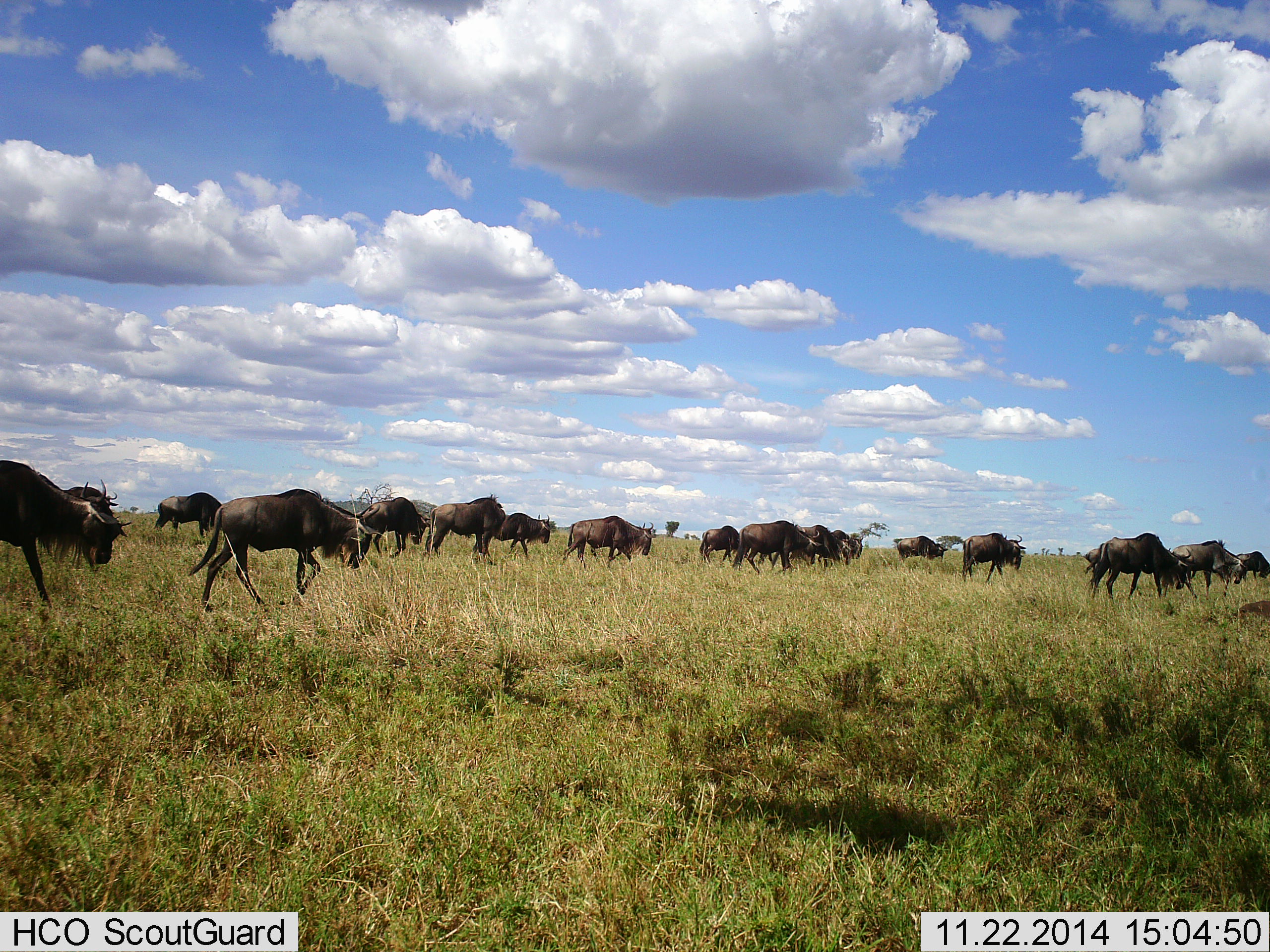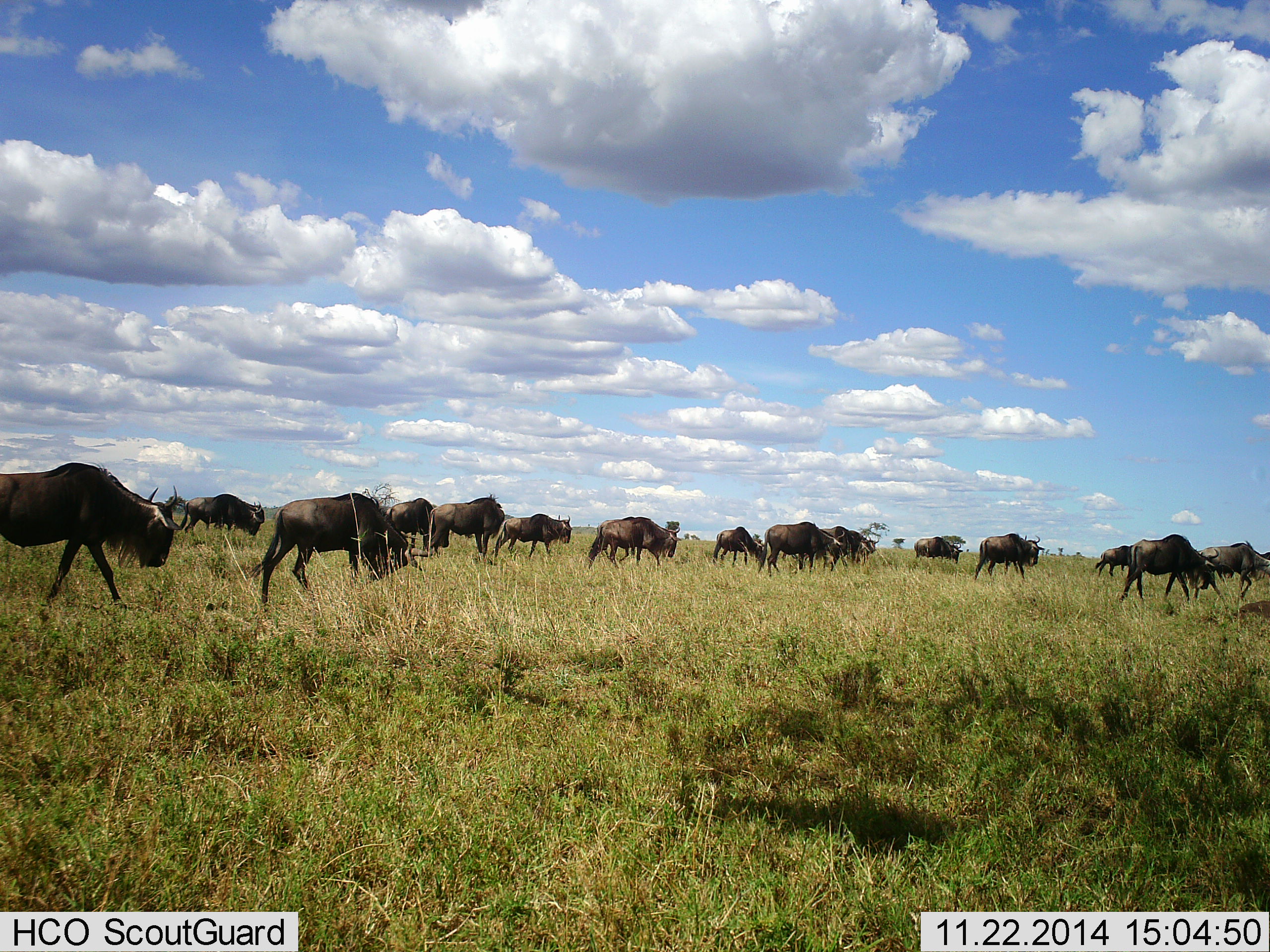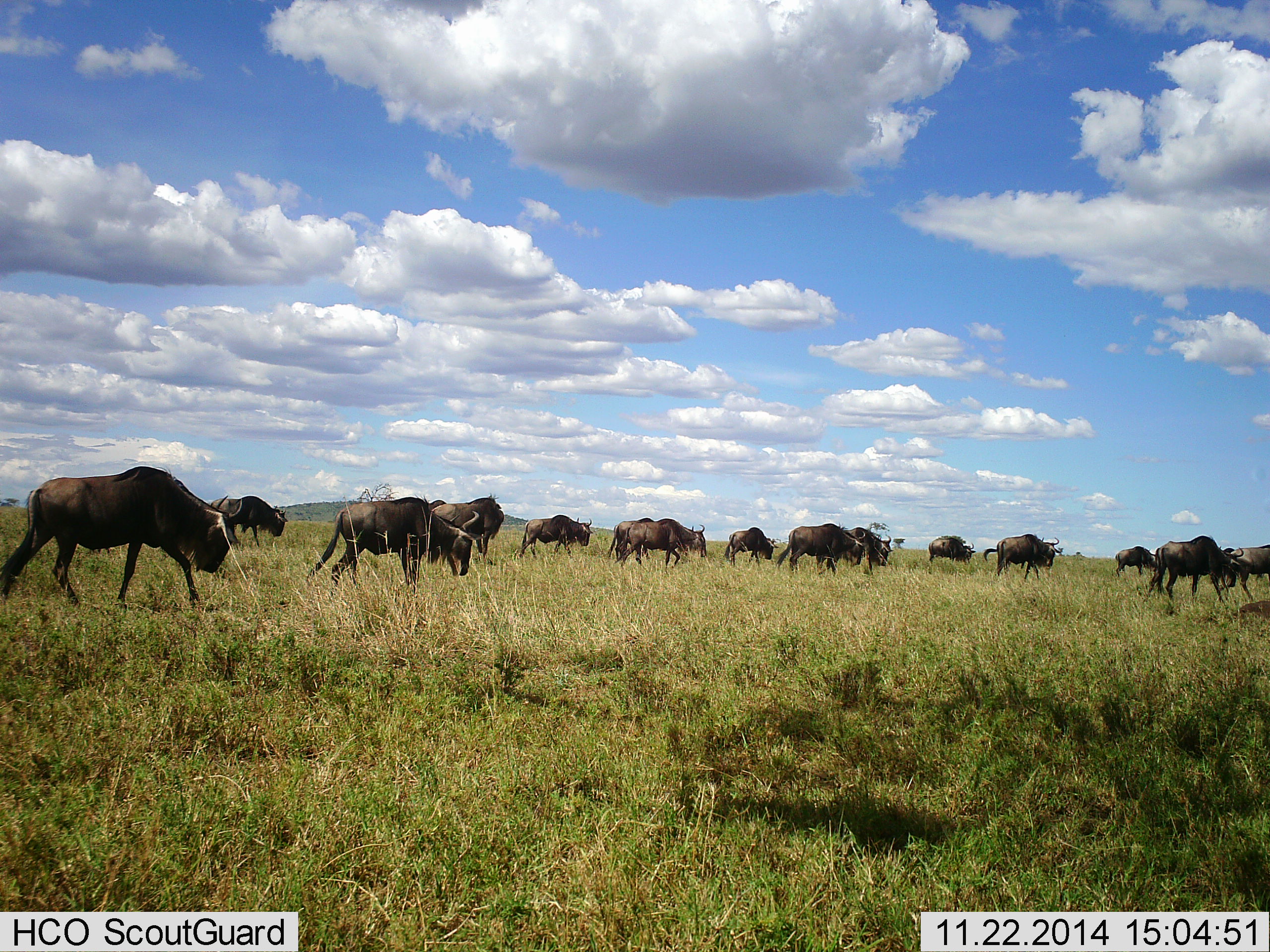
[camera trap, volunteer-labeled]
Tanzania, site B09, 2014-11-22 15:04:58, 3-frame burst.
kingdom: Animalia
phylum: Chordata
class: Mammalia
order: Artiodactyla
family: Bovidae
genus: Connochaetes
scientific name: Connochaetes taurinus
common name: blue wildebeest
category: wildebeest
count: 11-50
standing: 30%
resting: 0%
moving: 90%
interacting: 10%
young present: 0%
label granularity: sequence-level